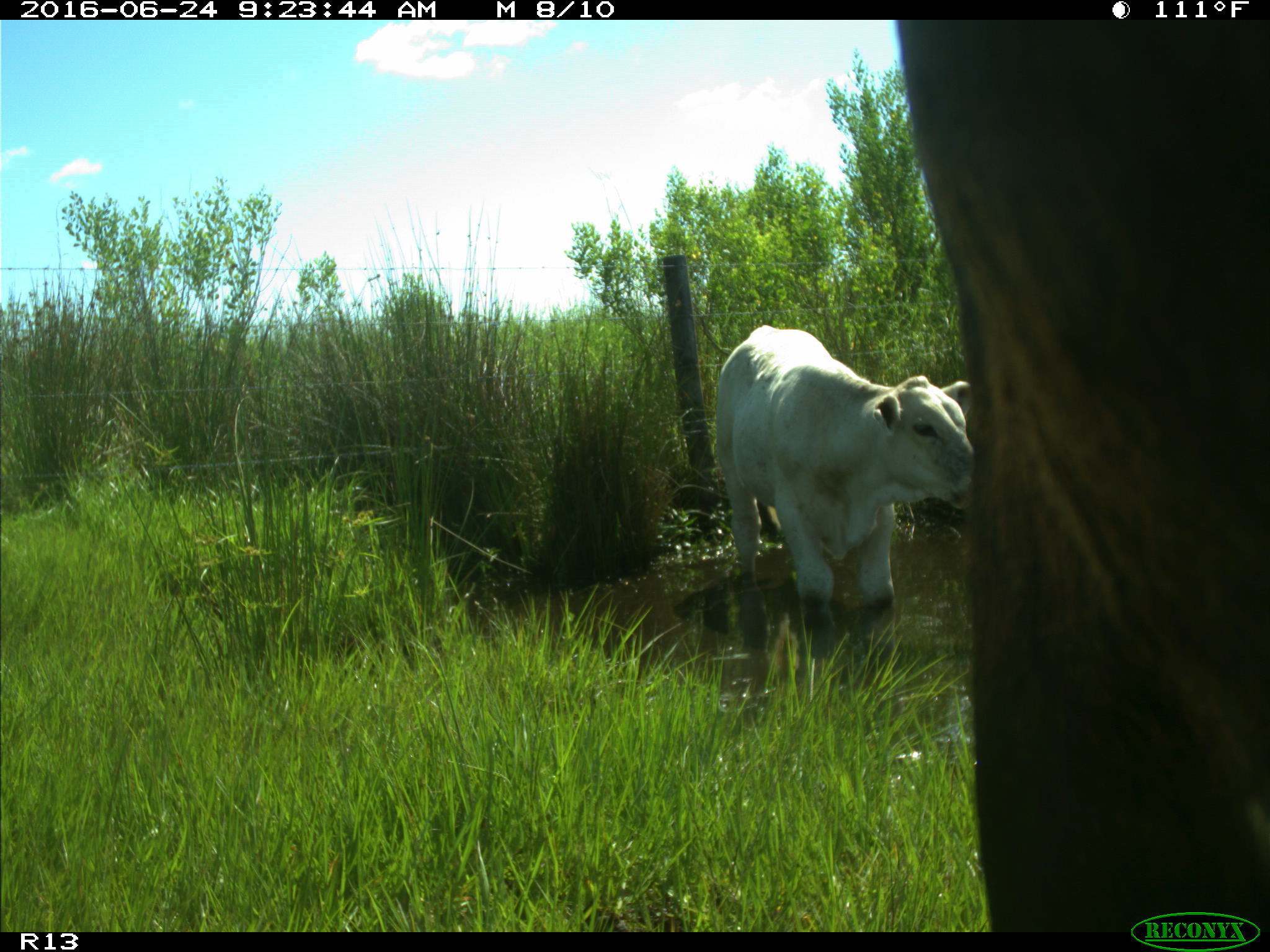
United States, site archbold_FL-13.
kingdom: Animalia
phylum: Chordata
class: Mammalia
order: Artiodactyla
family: Bovidae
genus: Bos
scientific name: Bos taurus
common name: domestic cow